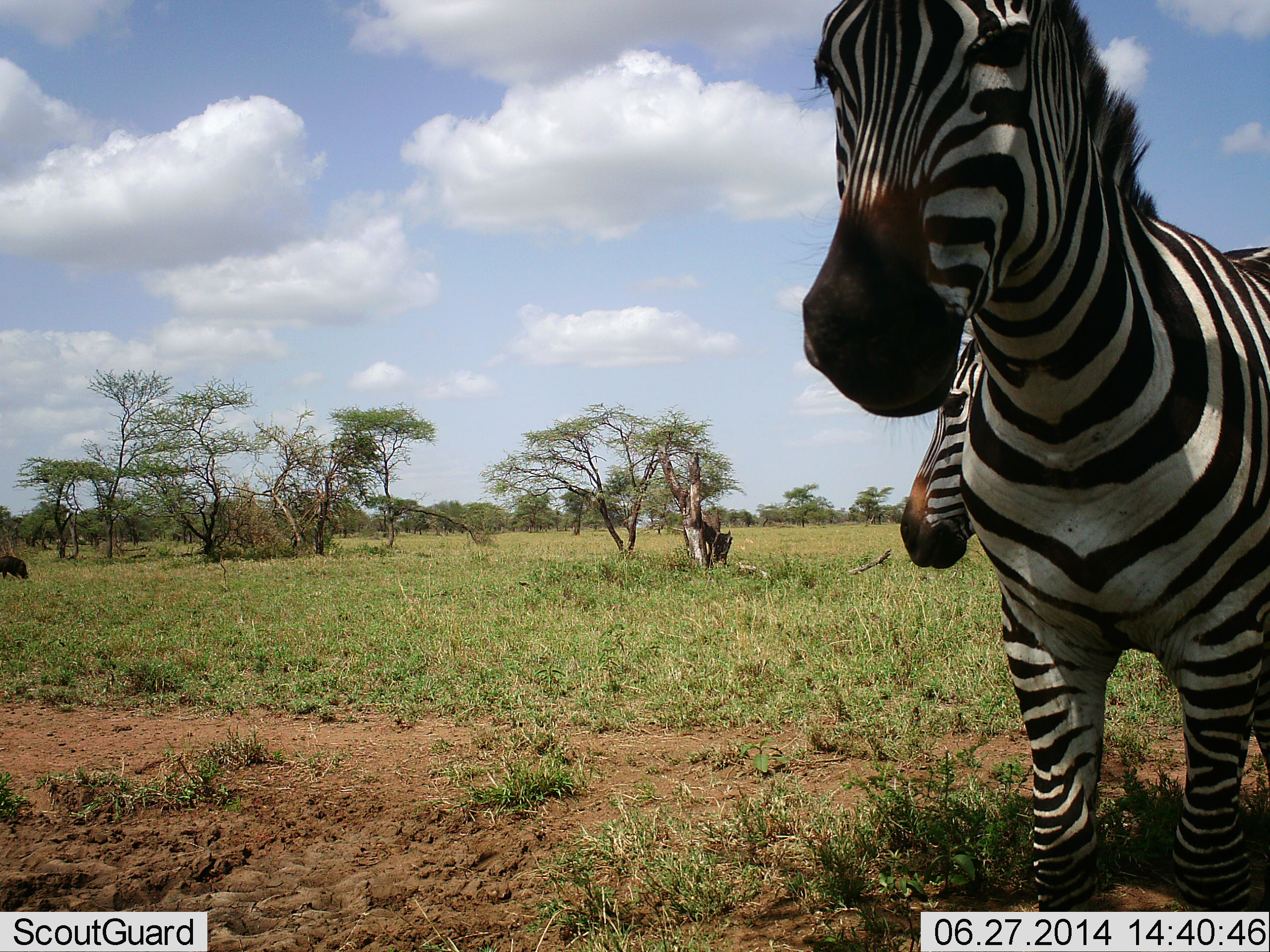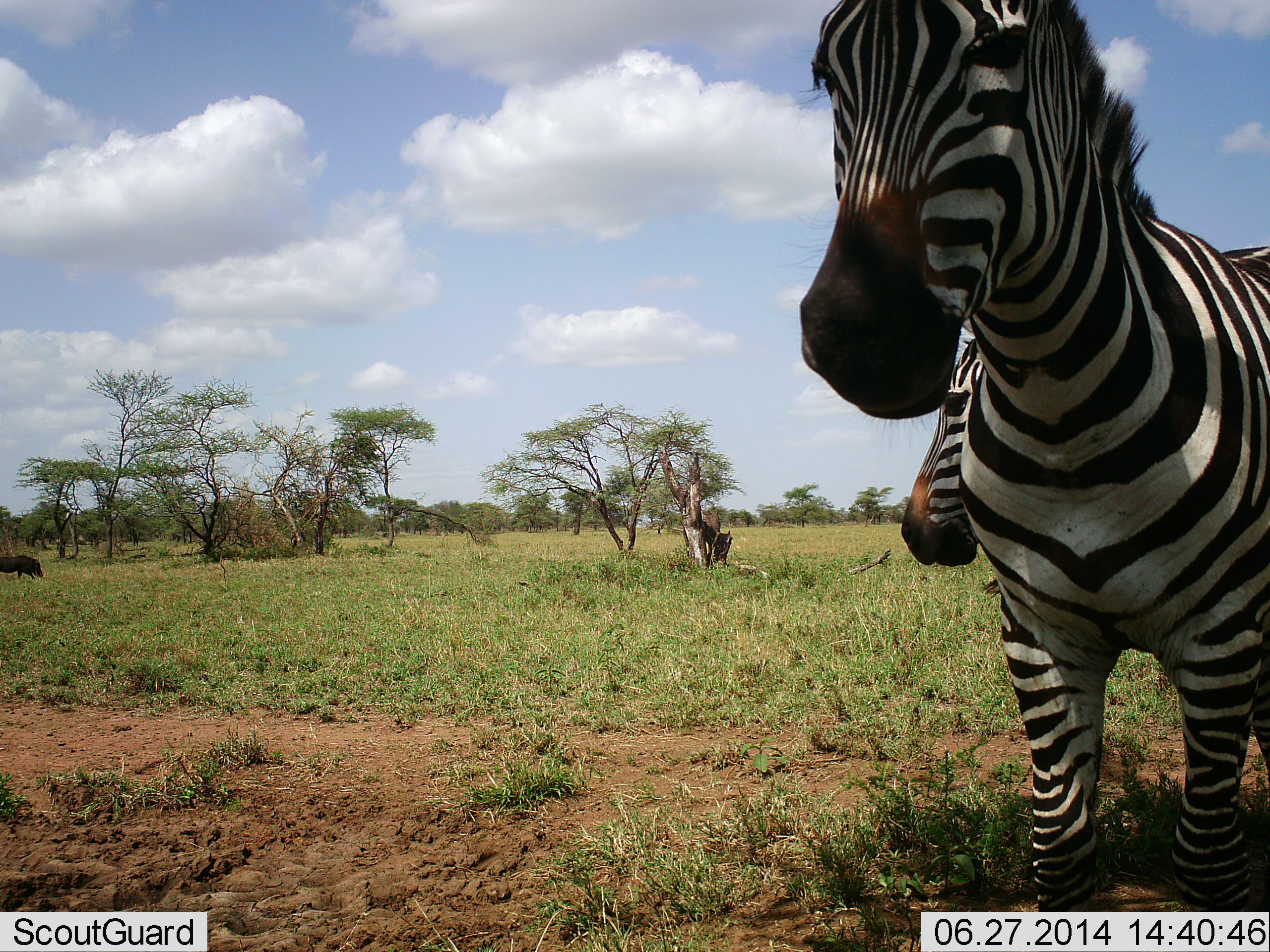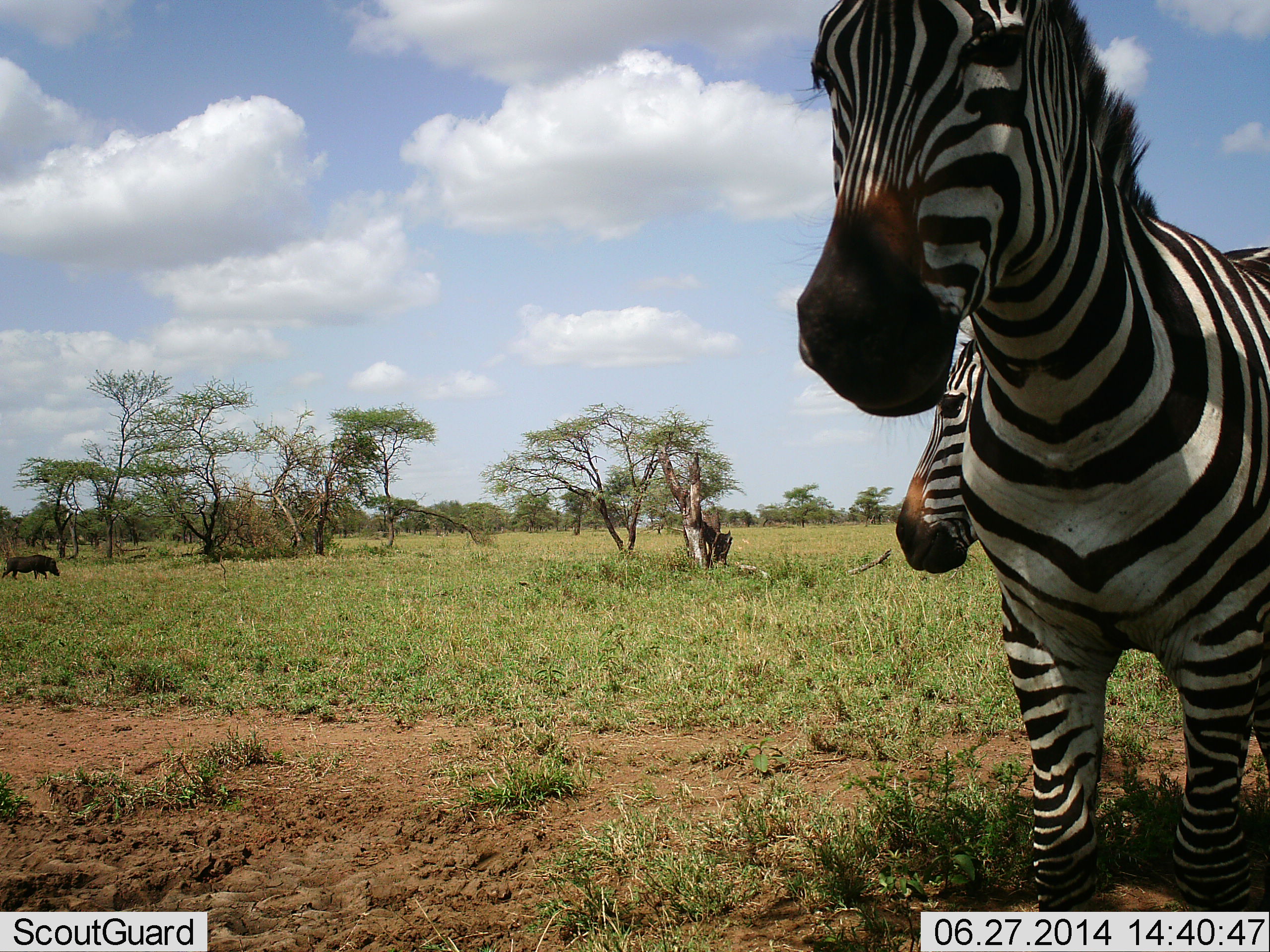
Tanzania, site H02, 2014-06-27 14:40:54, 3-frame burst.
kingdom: Animalia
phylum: Chordata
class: Mammalia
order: Artiodactyla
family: Suidae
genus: Phacochoerus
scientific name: Phacochoerus africanus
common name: warthog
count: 1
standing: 0%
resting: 0%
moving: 100%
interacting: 0%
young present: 0%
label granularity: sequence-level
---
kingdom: Animalia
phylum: Chordata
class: Mammalia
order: Perissodactyla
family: Equidae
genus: Equus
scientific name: Equus quagga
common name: plains zebra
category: zebra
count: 2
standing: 90%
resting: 0%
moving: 5%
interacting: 5%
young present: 0%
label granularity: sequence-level